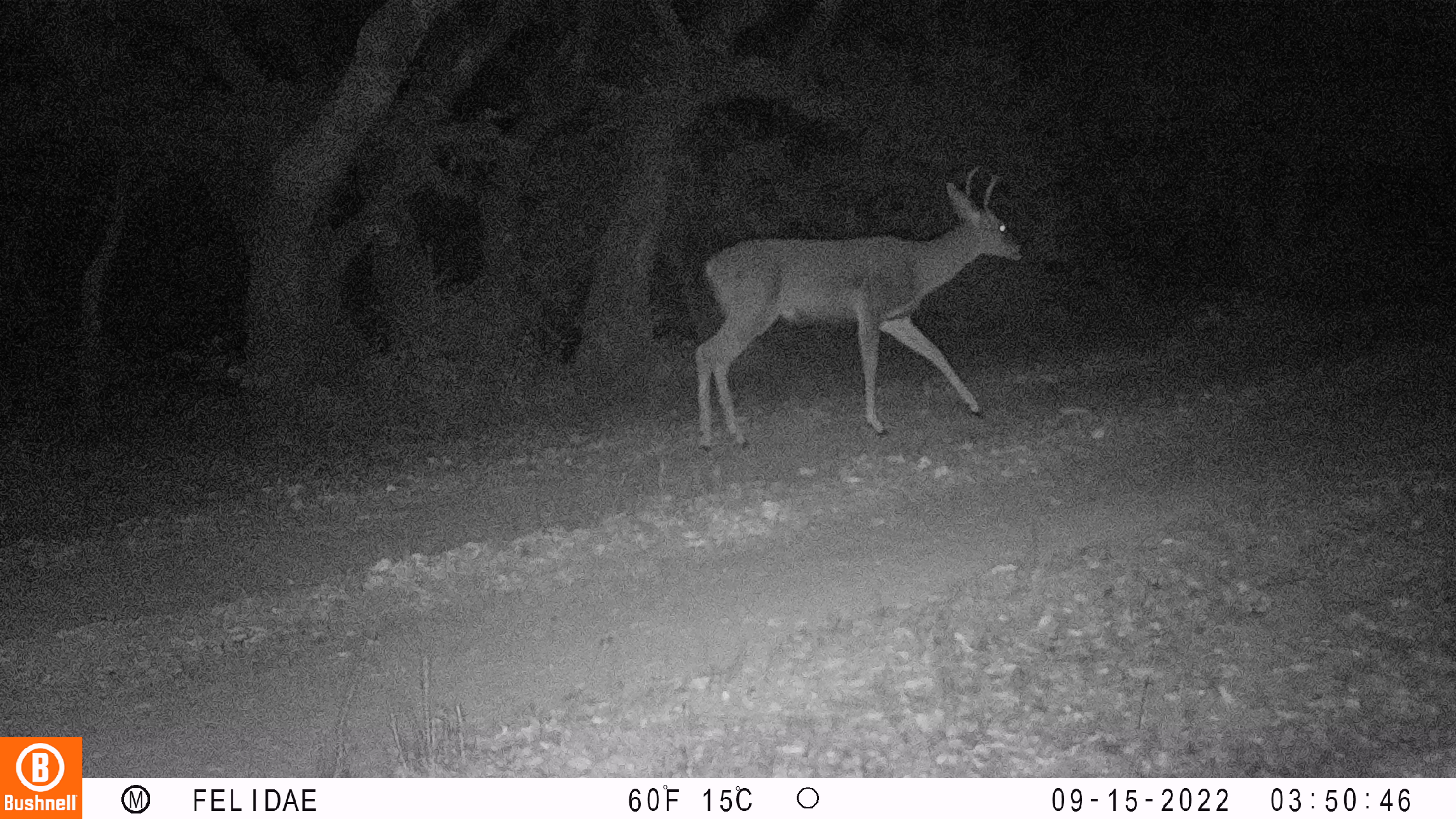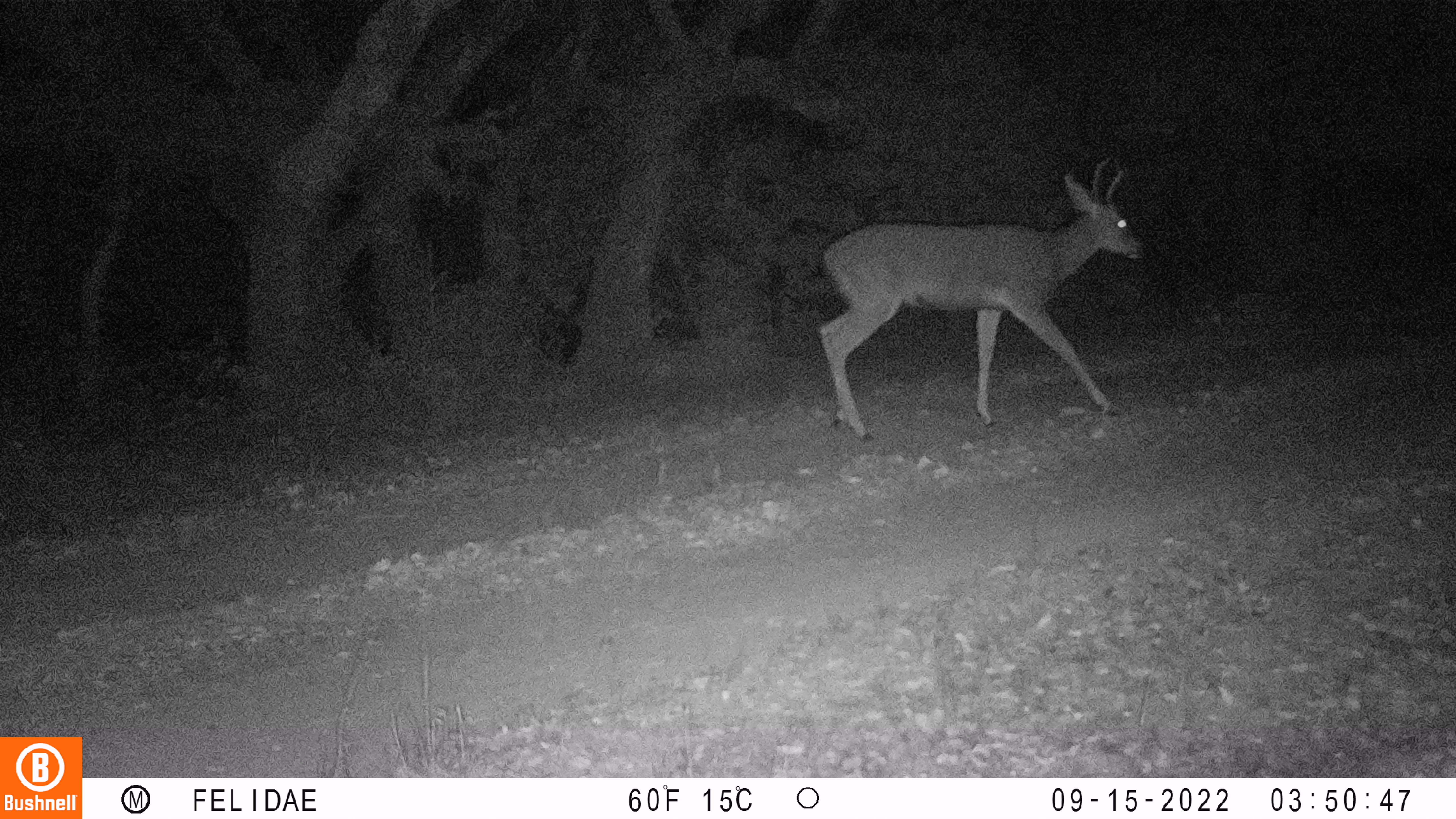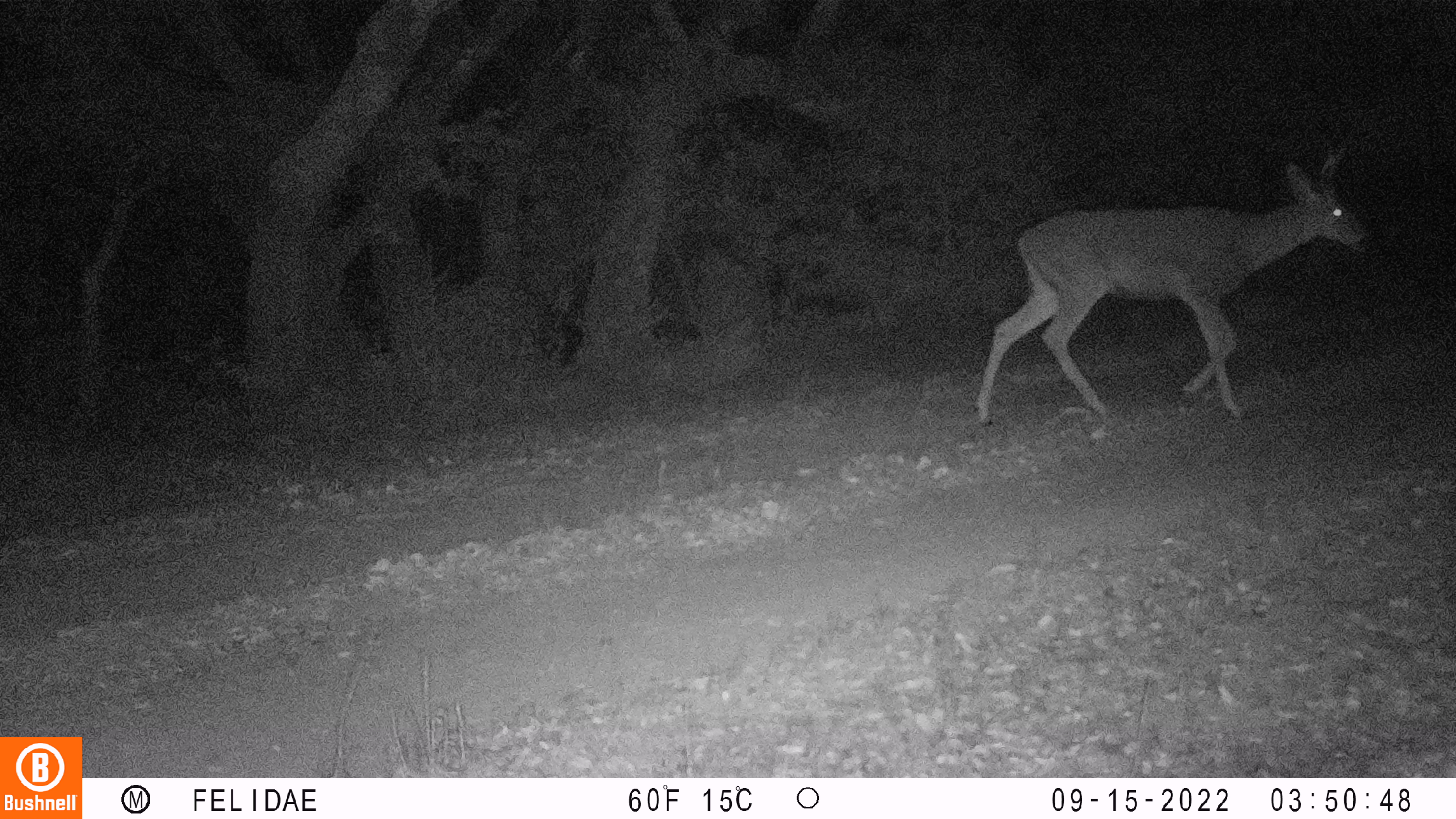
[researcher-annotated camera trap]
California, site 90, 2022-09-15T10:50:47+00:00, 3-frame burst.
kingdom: Animalia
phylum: Chordata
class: Mammalia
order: Artiodactyla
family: Cervidae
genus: Odocoileus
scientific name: Odocoileus hemionus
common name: mule deer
Mule deer (Odocoileus hemionus).